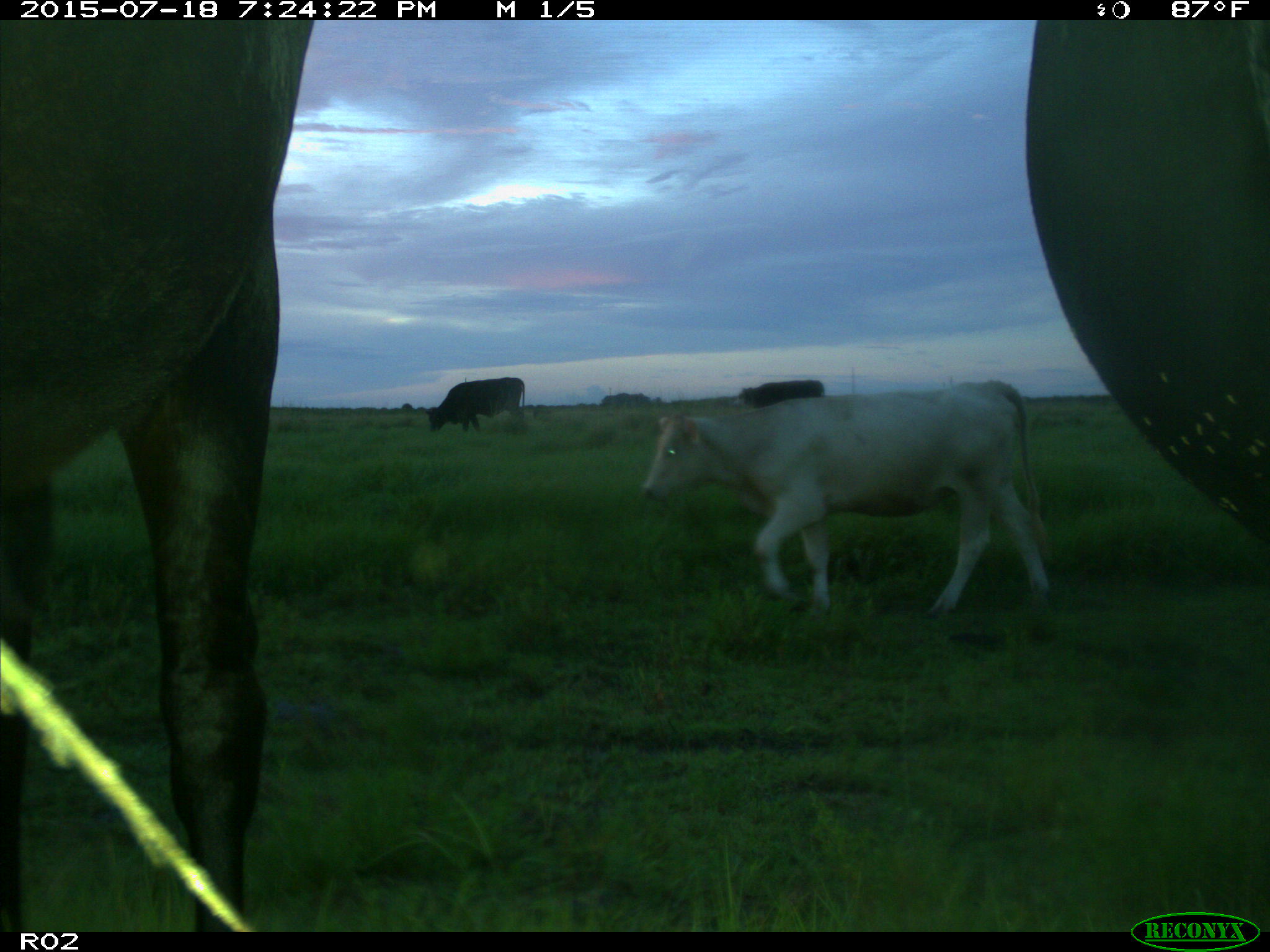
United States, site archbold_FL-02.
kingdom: Animalia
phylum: Chordata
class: Mammalia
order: Artiodactyla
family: Bovidae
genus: Bos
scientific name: Bos taurus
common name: domestic cow